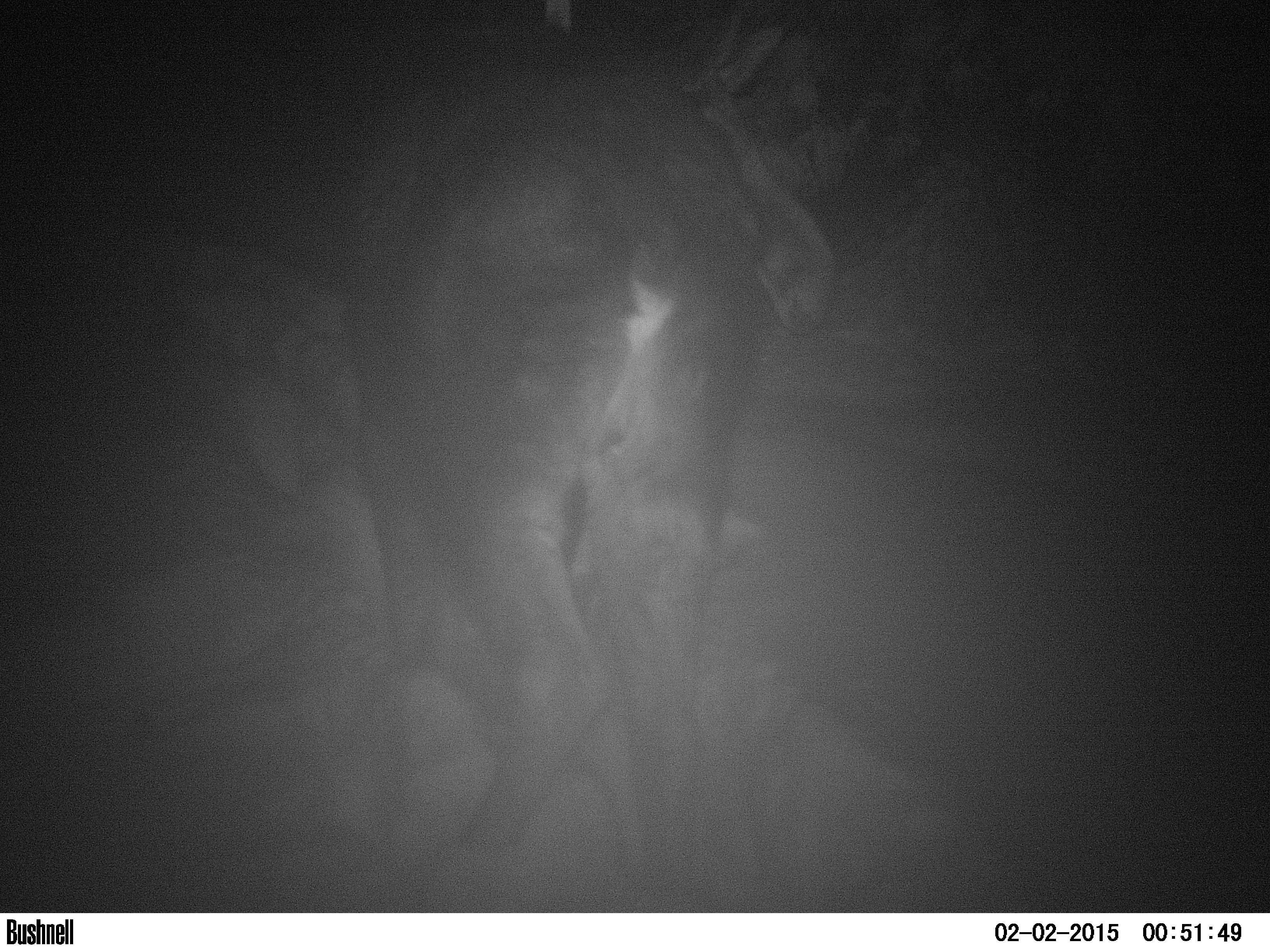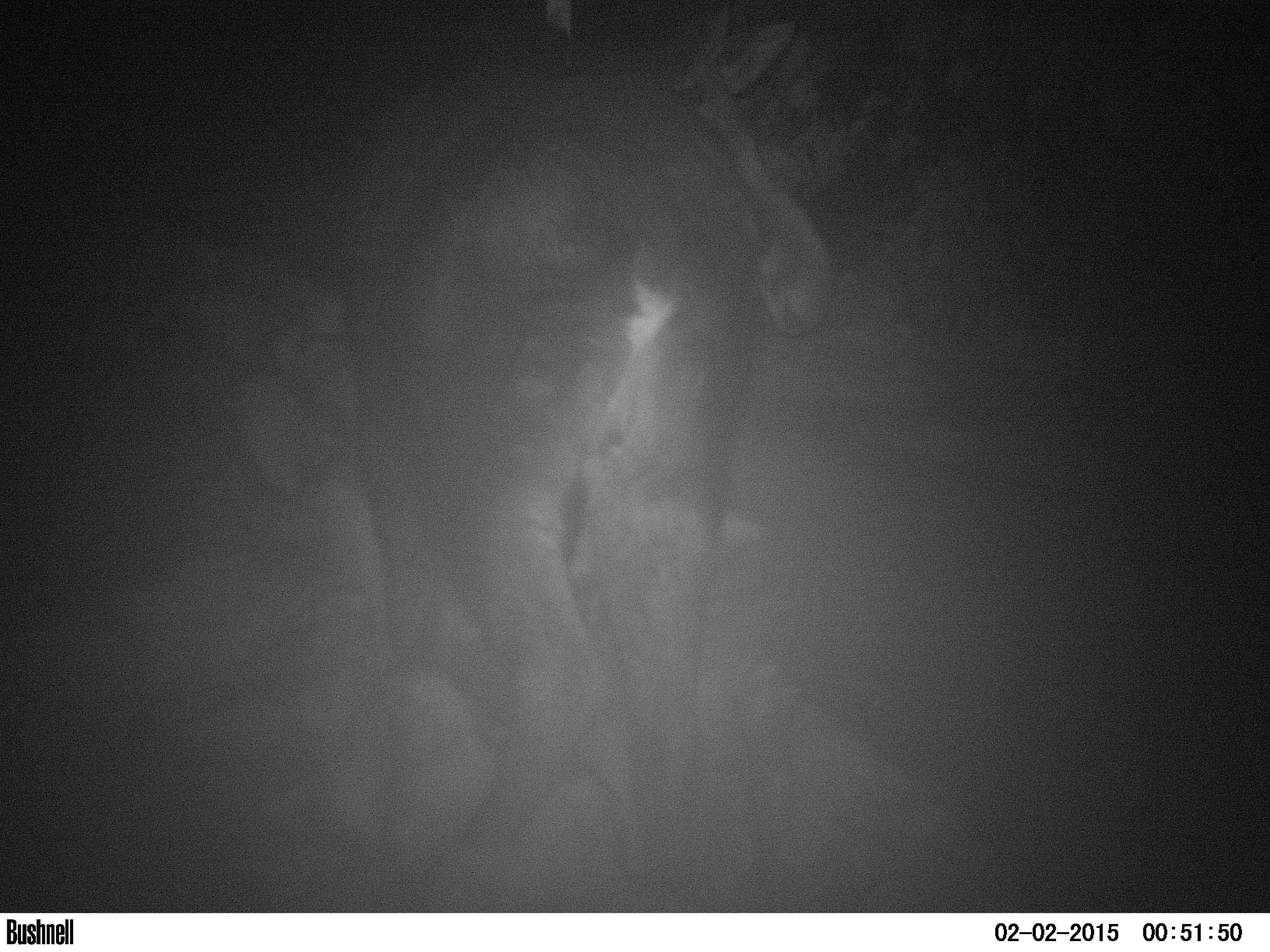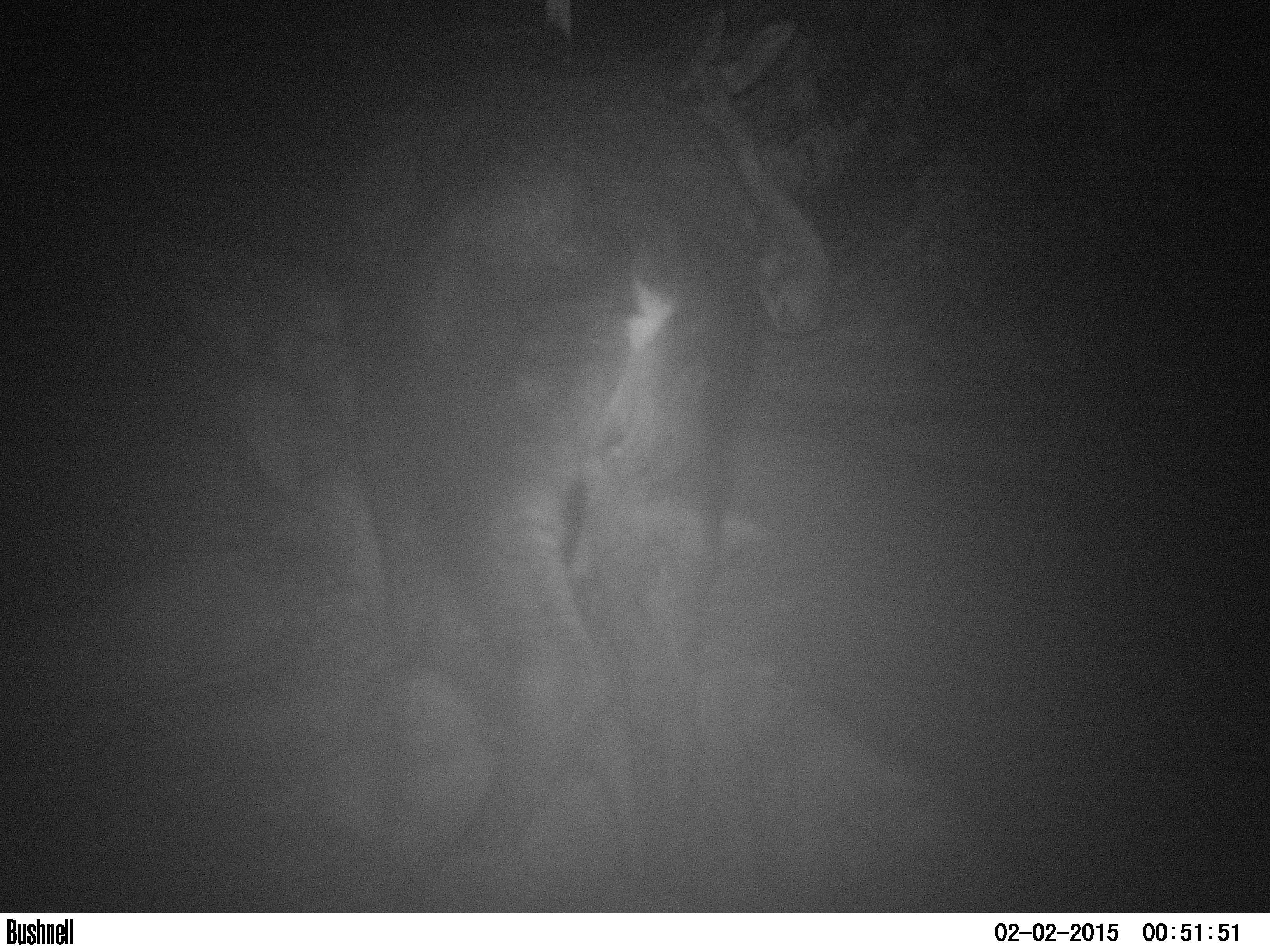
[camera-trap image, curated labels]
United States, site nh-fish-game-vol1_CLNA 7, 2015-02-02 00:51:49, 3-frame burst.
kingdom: Animalia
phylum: Chordata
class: Mammalia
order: Artiodactyla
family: Cervidae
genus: Alces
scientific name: Alces alces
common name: moose